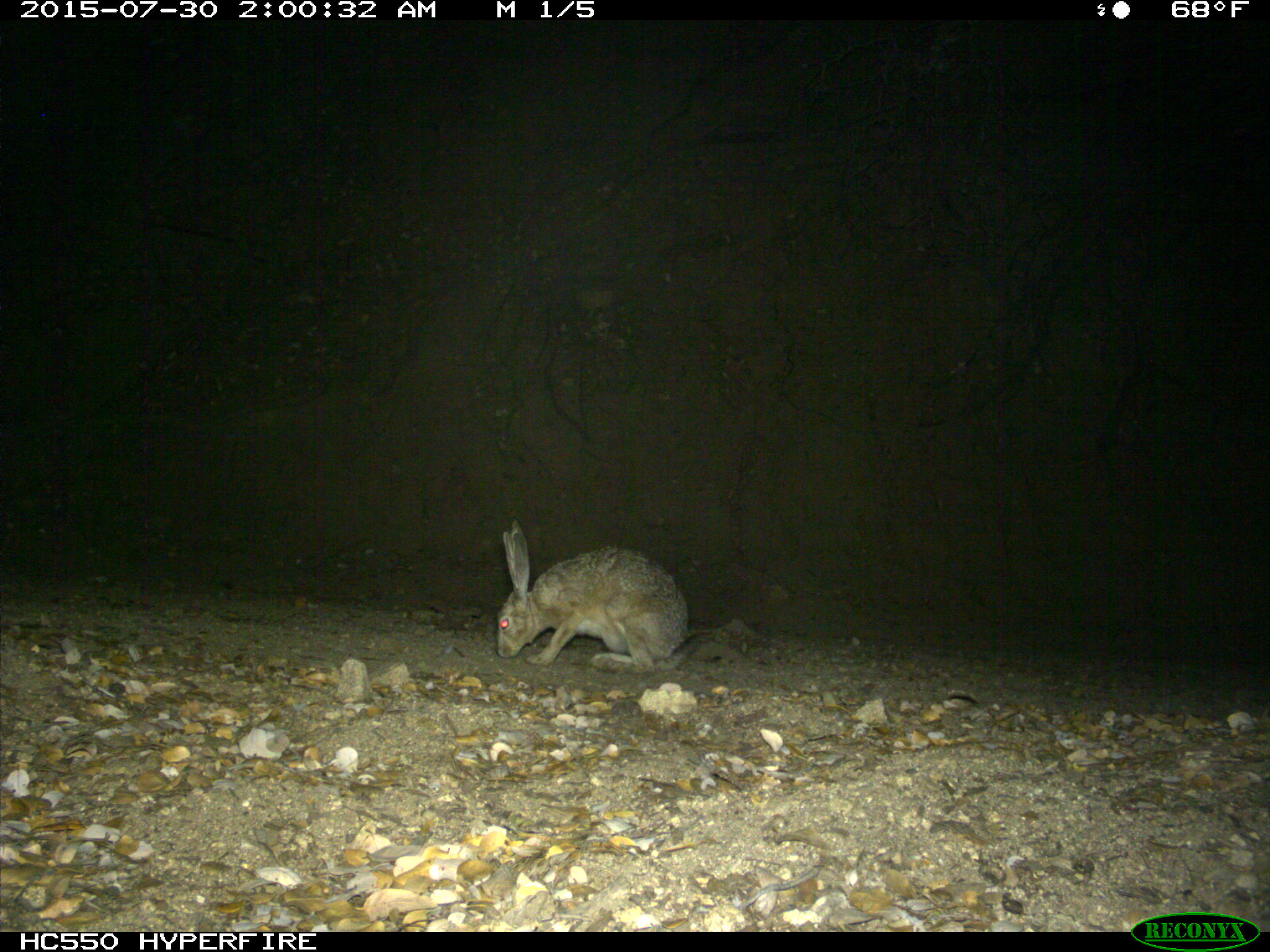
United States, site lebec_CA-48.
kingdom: Animalia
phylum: Chordata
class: Mammalia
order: Lagomorpha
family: Leporidae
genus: Lepus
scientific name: Lepus californicus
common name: black-tailed jackrabbit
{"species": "Lepus californicus (black-tailed jackrabbit)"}